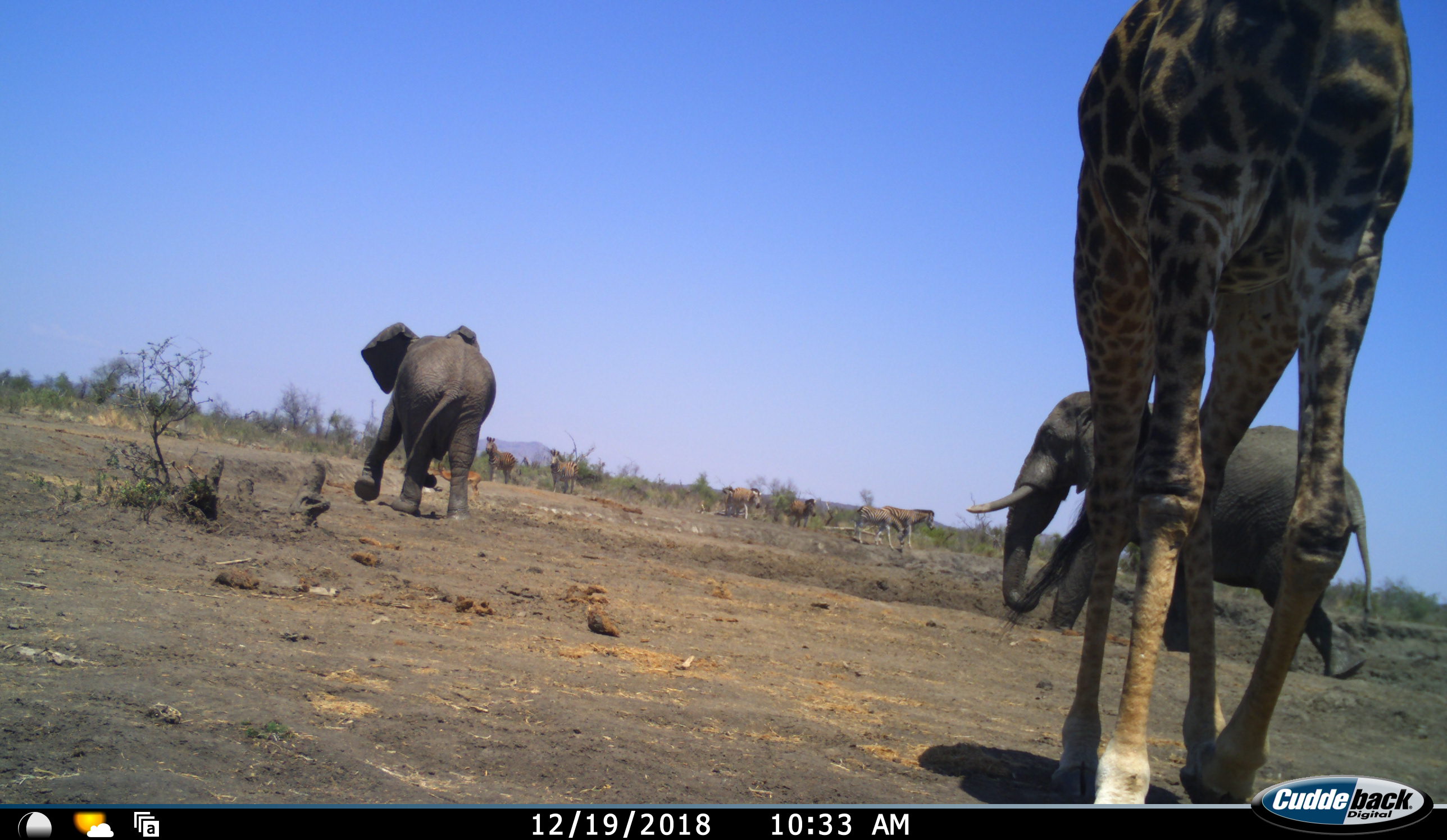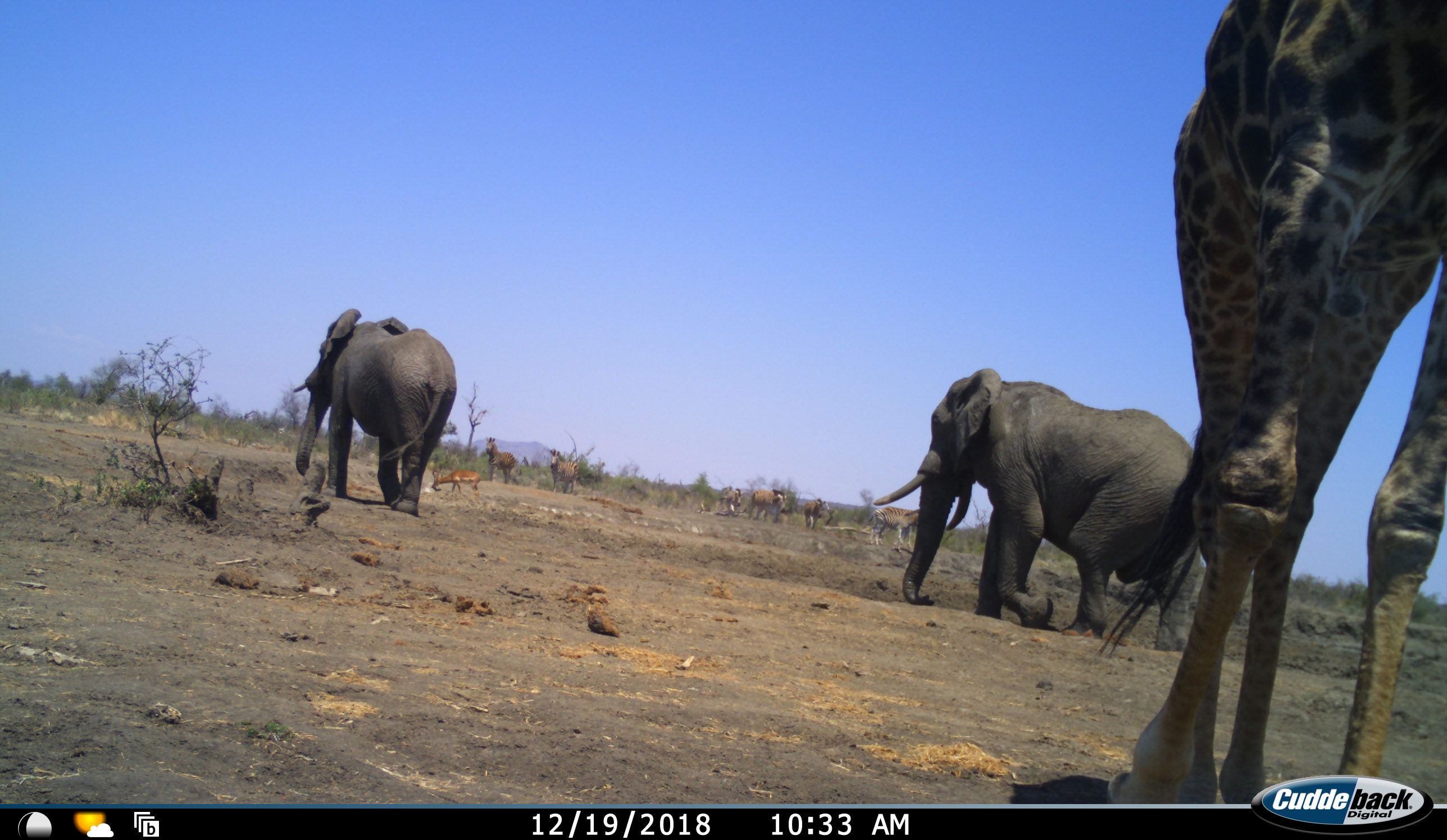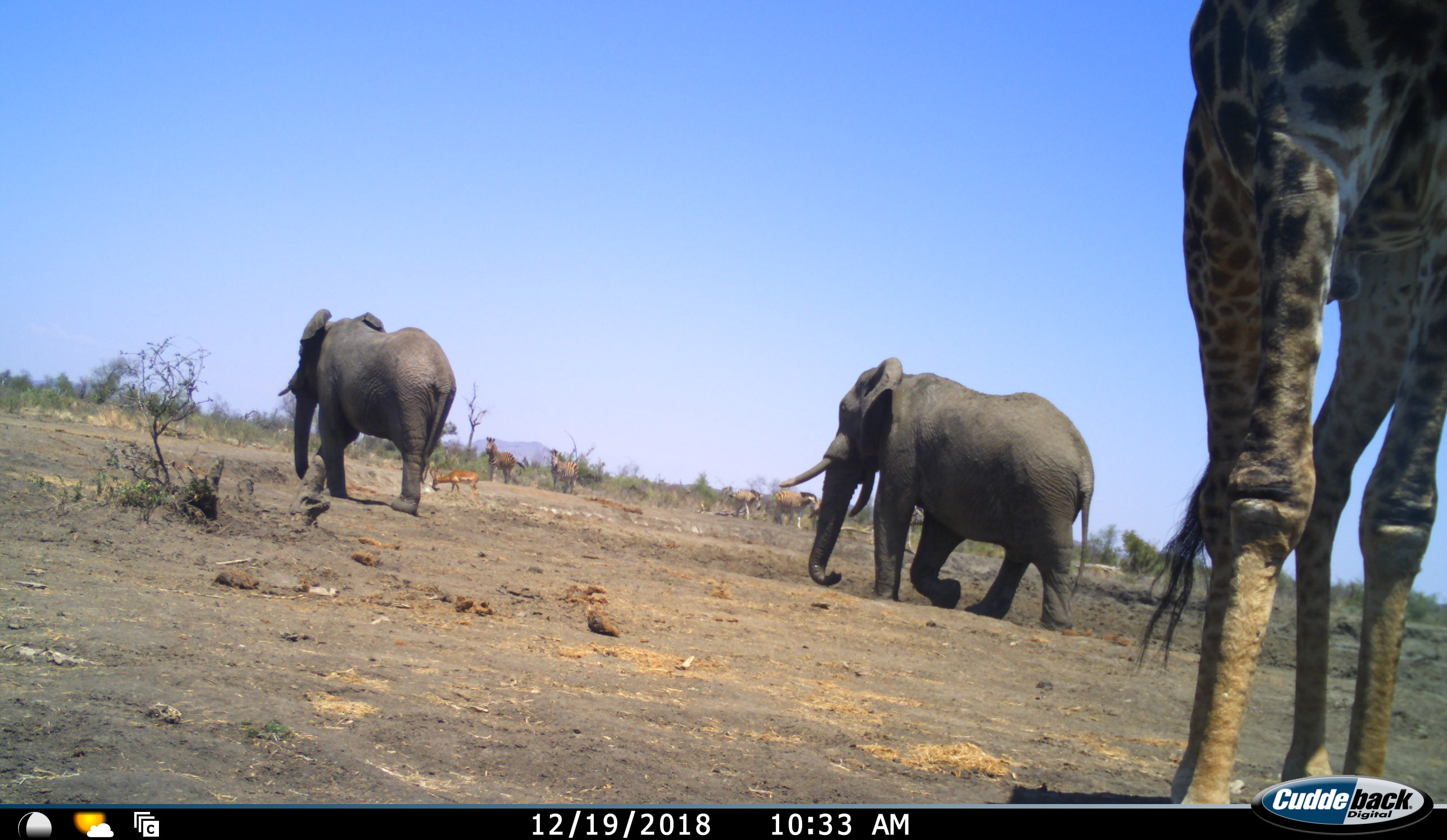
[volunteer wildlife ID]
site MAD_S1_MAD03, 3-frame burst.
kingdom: Animalia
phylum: Chordata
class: Mammalia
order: Proboscidea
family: Elephantidae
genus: Loxodonta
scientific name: Loxodonta africana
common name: african bush elephant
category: elephant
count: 2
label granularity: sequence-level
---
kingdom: Animalia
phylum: Chordata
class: Mammalia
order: Artiodactyla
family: Giraffidae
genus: Giraffa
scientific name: Giraffa camelopardalis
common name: giraffe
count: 1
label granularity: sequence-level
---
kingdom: Animalia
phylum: Chordata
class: Mammalia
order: Artiodactyla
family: Bovidae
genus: Aepyceros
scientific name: Aepyceros melampus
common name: impala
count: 1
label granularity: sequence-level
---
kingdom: Animalia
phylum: Chordata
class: Mammalia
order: Perissodactyla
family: Equidae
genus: Equus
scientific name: Equus quagga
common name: plains zebra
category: zebraplains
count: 7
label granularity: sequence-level